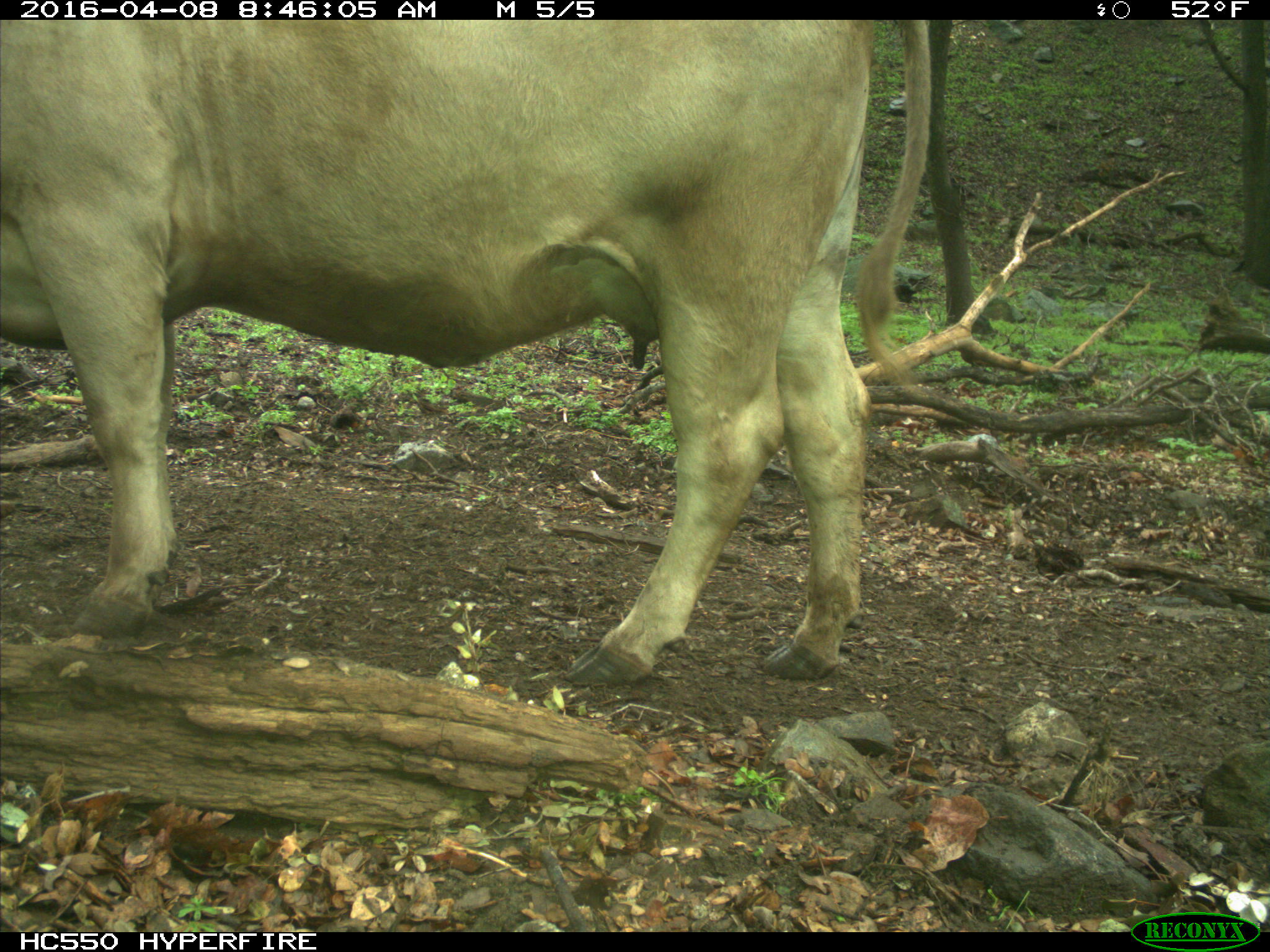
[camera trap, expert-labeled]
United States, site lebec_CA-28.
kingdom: Animalia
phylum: Chordata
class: Mammalia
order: Artiodactyla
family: Bovidae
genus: Bos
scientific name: Bos taurus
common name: domestic cow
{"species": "Bos taurus (domestic cow)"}